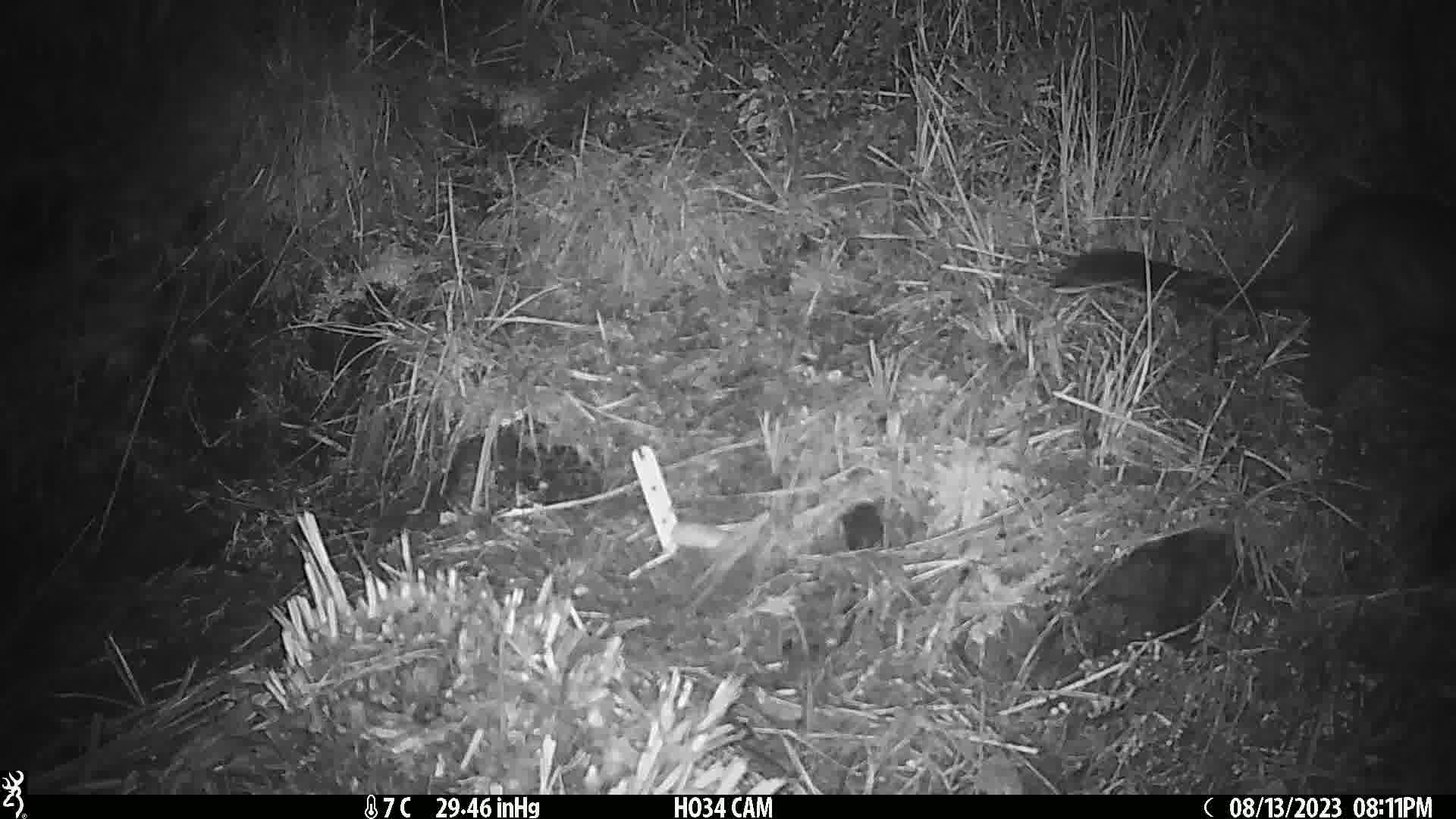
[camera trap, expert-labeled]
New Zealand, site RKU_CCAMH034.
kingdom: Animalia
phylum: Chordata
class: Mammalia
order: Diprotodontia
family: Phalangeridae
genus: Trichosurus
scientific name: Trichosurus vulpecula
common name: common brushtail possum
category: possum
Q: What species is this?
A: Possum (common brushtail possum) (Trichosurus vulpecula).